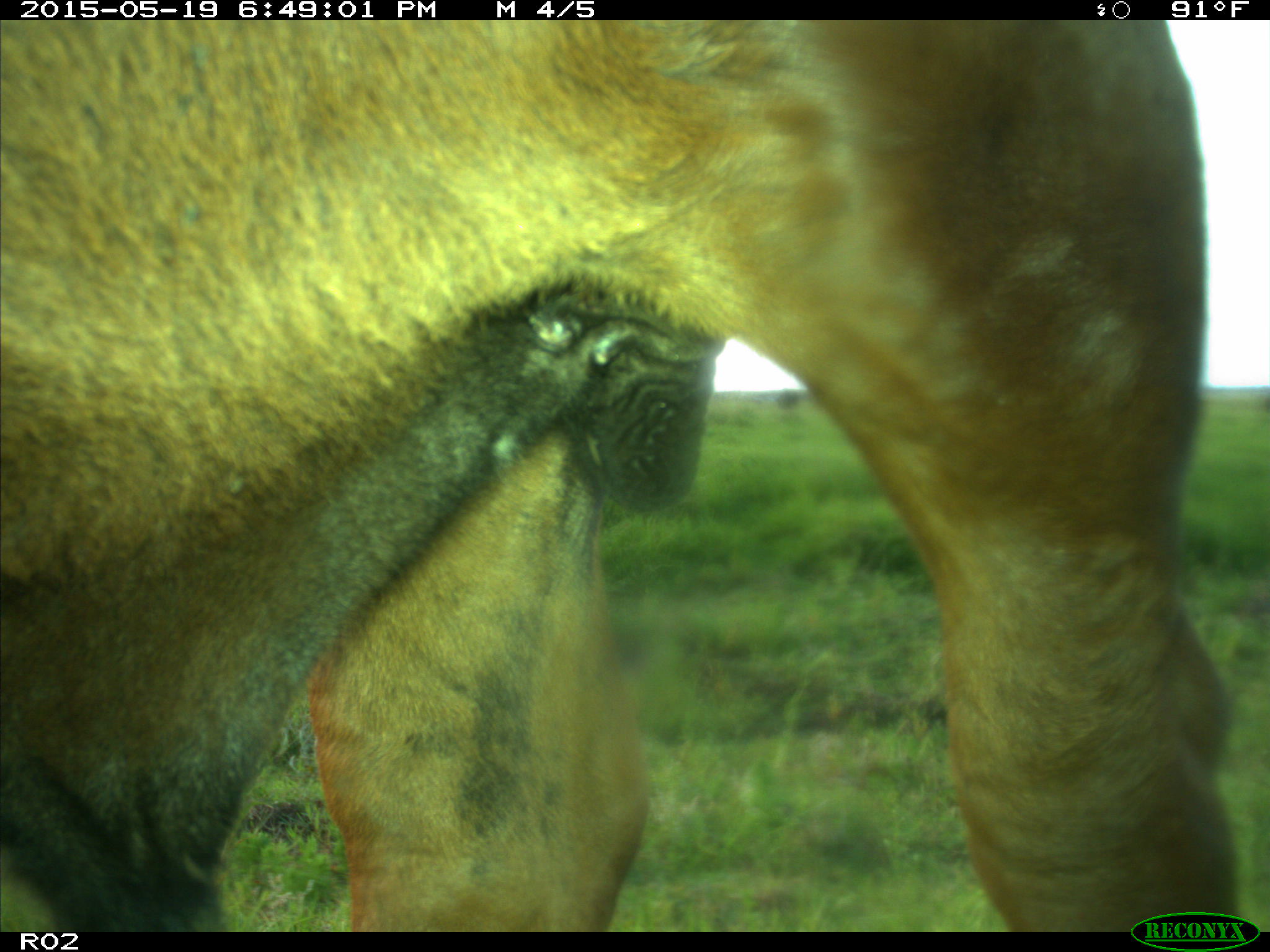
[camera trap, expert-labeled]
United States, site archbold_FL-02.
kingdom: Animalia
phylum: Chordata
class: Mammalia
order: Artiodactyla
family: Bovidae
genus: Bos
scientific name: Bos taurus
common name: domestic cow